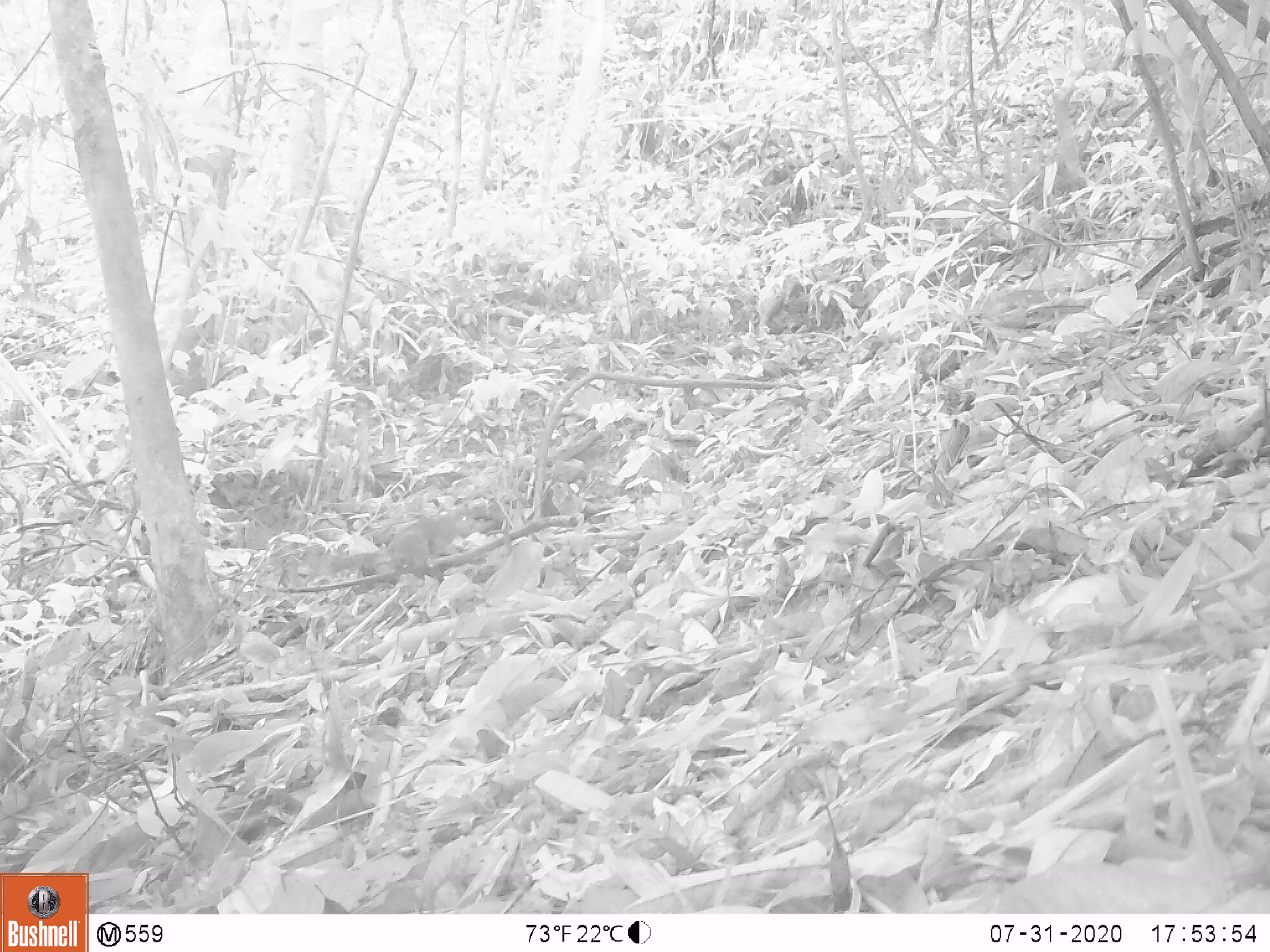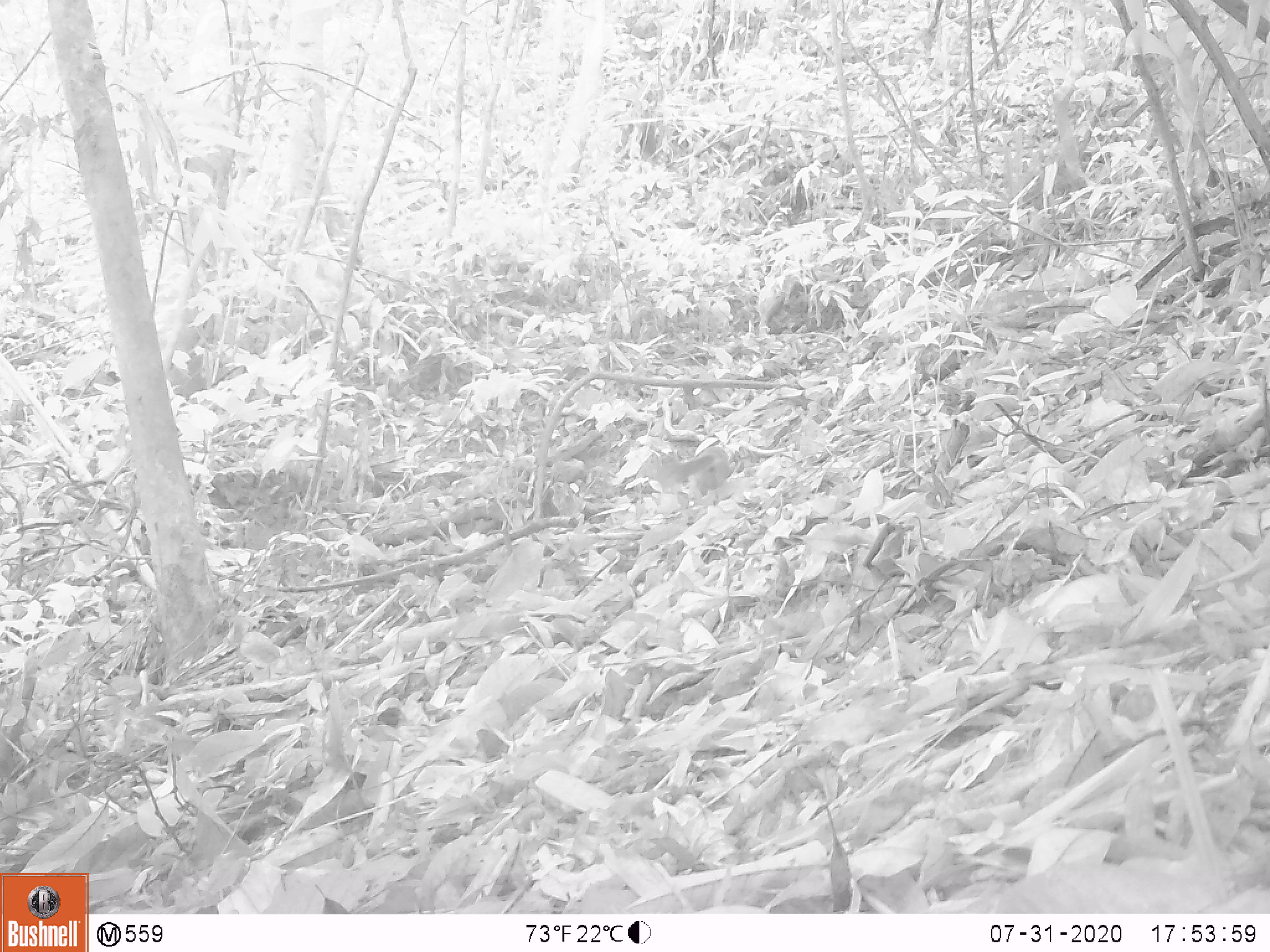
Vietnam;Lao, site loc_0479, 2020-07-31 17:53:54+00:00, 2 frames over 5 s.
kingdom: Animalia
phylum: Chordata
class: Mammalia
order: Rodentia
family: Sciuridae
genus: Dremomys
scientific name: Dremomys rufigenis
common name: red-cheeked squirrel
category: red cheeked squirrel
Red cheeked squirrel (red-cheeked squirrel) (Dremomys rufigenis). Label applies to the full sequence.